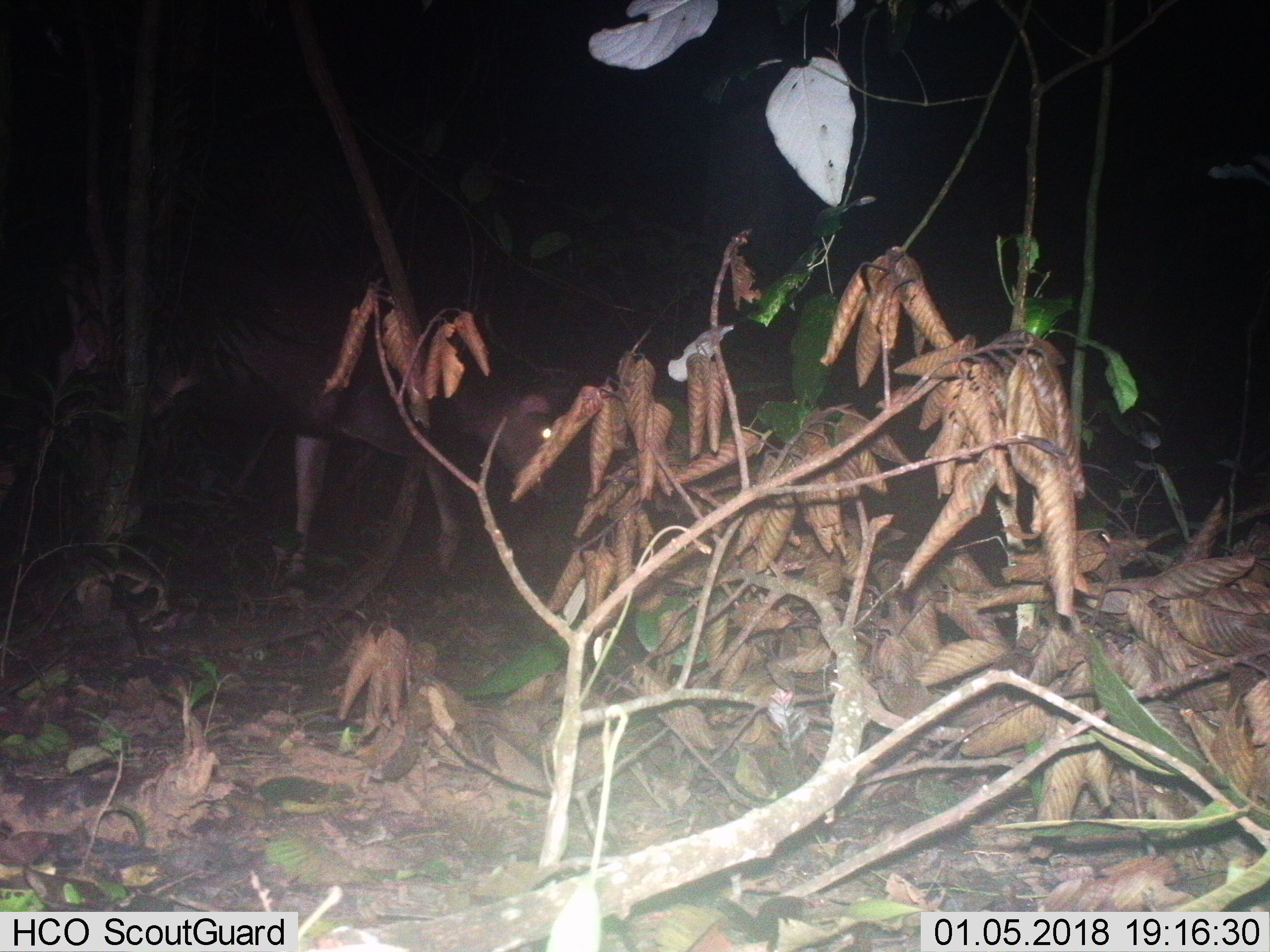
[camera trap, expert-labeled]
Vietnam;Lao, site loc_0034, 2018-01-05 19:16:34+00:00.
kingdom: Animalia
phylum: Chordata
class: Mammalia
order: Artiodactyla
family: Cervidae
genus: Rusa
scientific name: Rusa unicolor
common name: sambar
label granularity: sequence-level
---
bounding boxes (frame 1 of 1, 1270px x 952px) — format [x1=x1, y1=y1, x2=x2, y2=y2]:
sambar: [x1=228, y1=277, x2=575, y2=586]